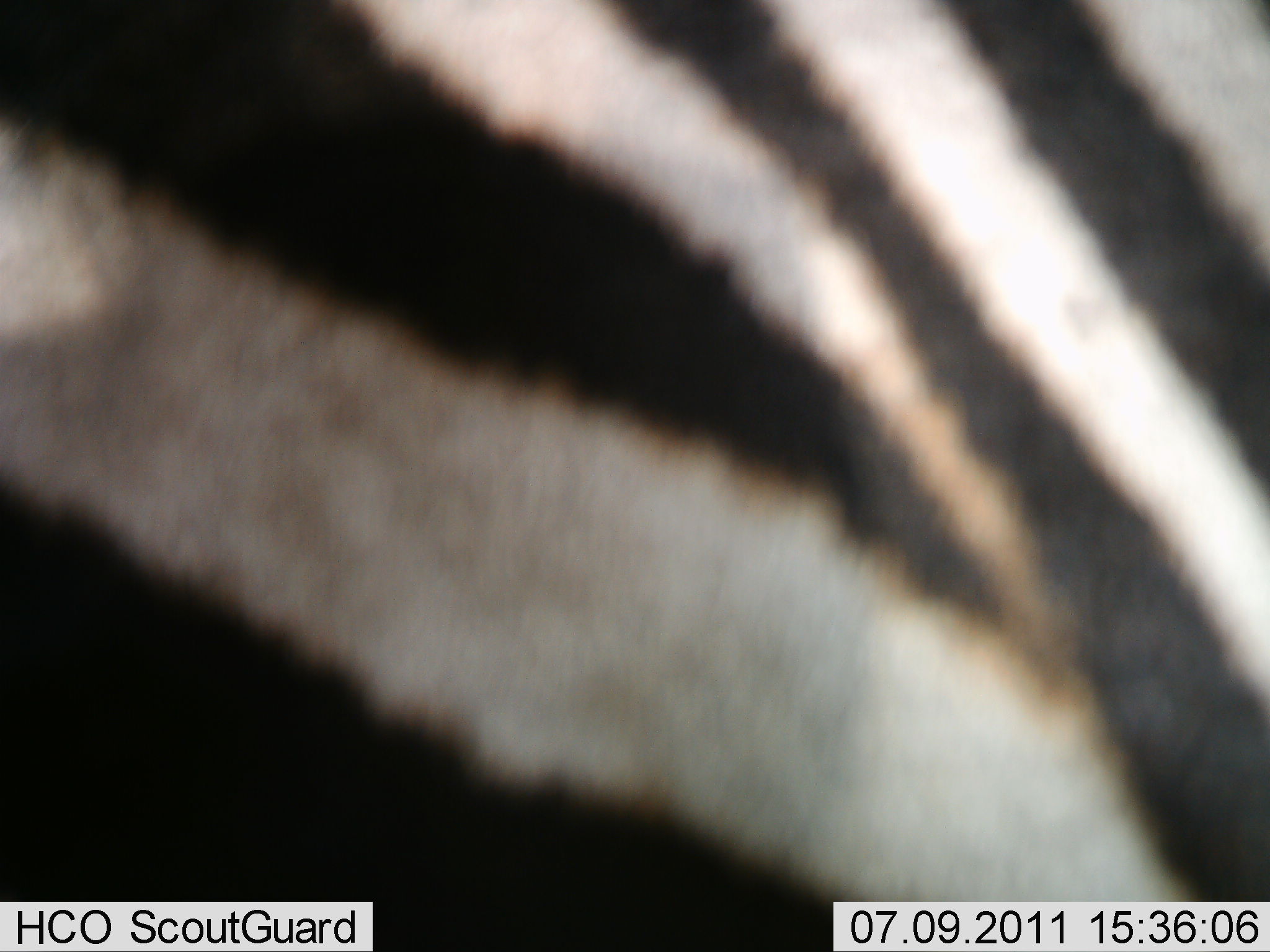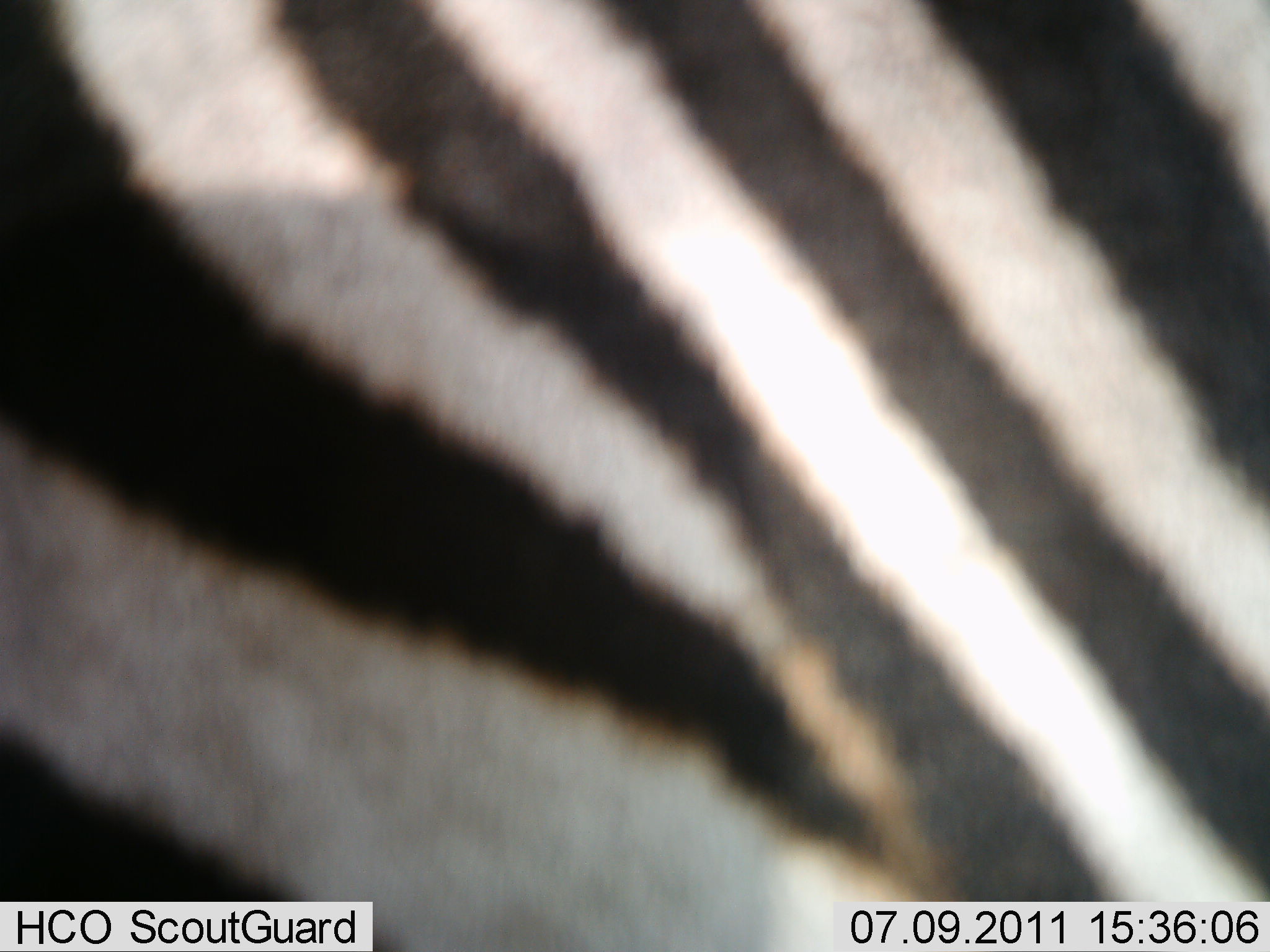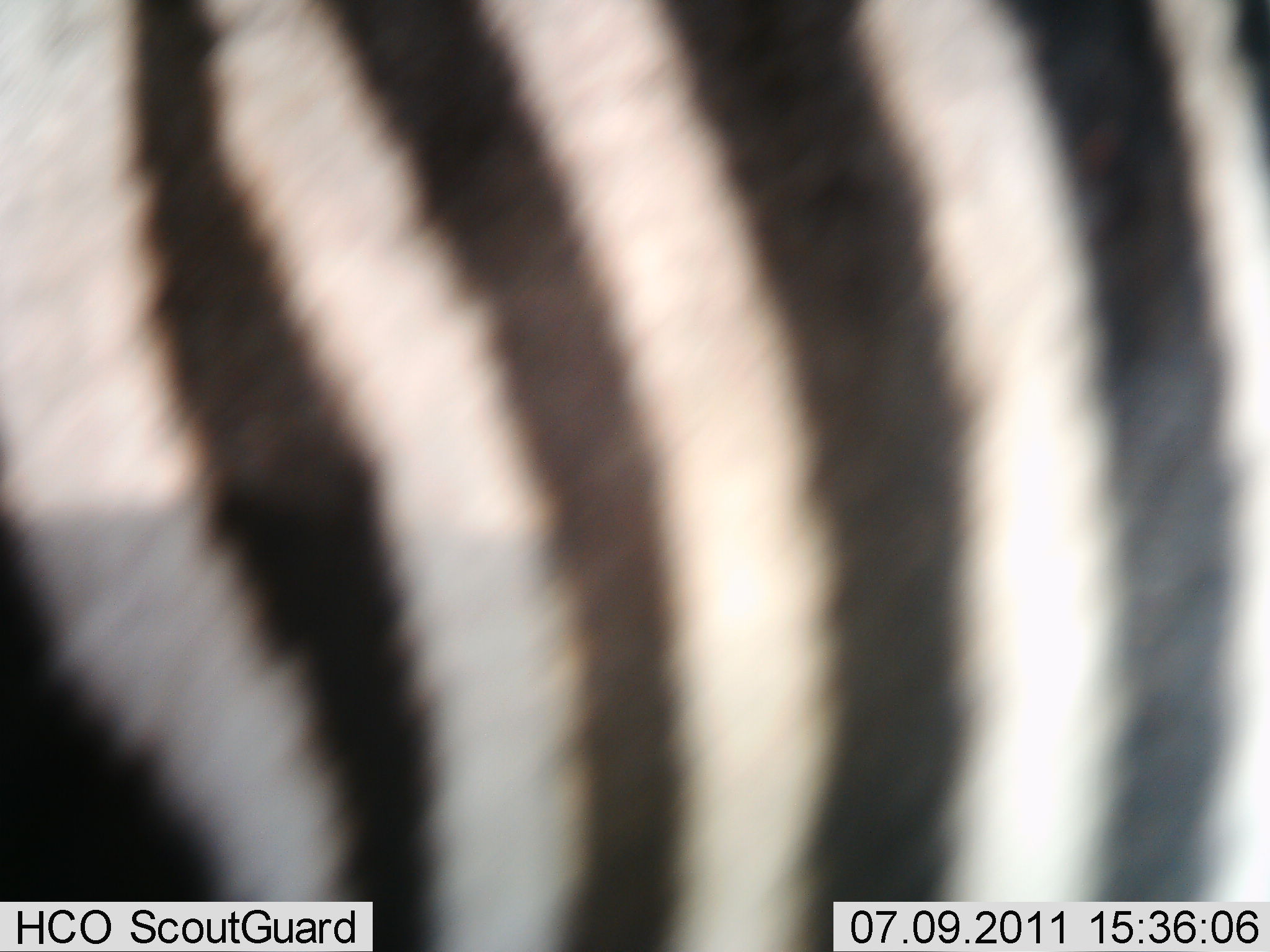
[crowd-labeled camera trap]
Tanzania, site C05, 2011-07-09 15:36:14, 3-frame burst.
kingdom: Animalia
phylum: Chordata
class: Mammalia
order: Perissodactyla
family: Equidae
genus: Equus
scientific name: Equus quagga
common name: plains zebra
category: zebra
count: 1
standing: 36%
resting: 0%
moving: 73%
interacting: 0%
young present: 0%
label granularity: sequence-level